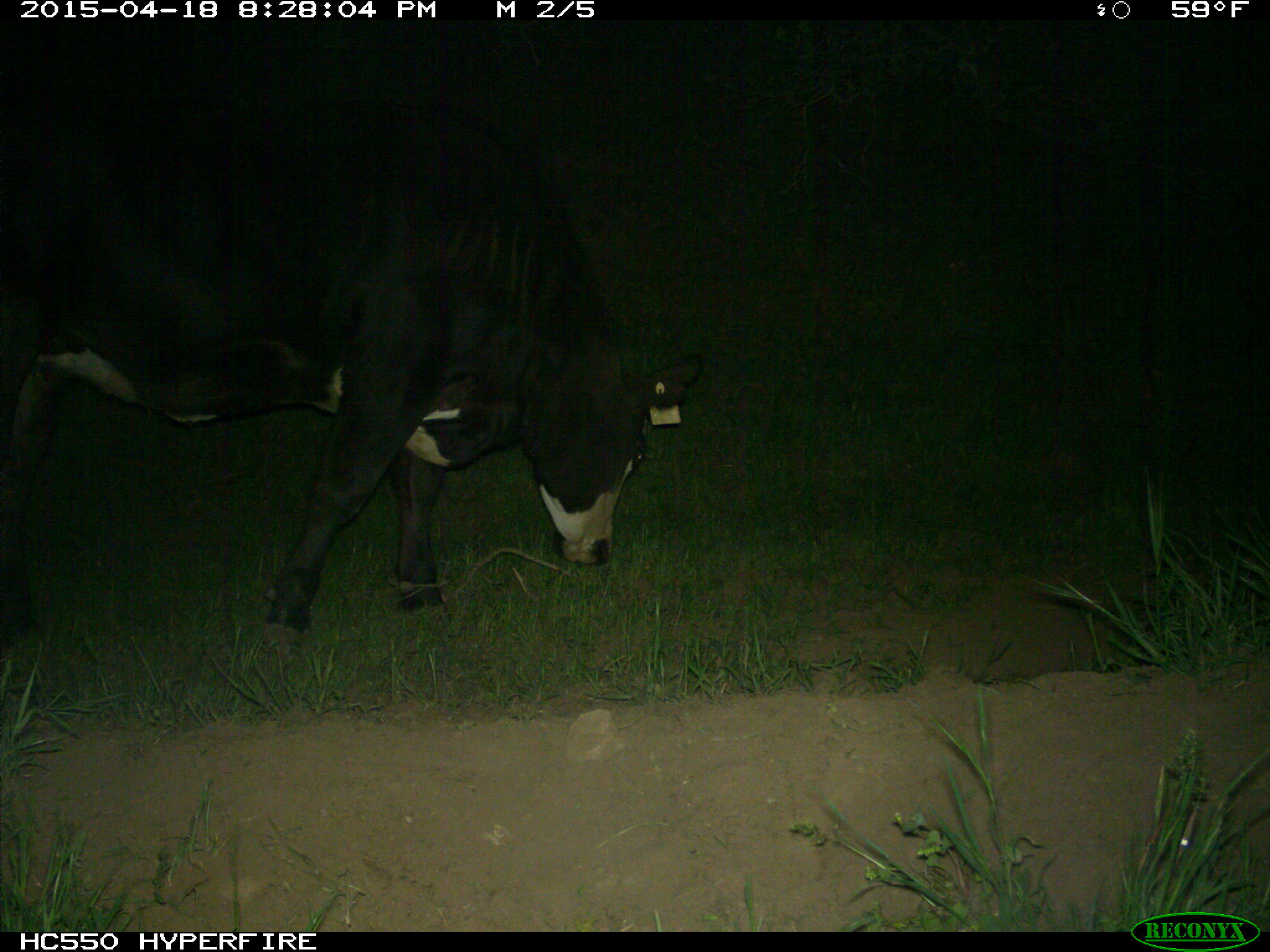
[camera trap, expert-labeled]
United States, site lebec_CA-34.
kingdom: Animalia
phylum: Chordata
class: Mammalia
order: Artiodactyla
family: Bovidae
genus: Bos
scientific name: Bos taurus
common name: domestic cow